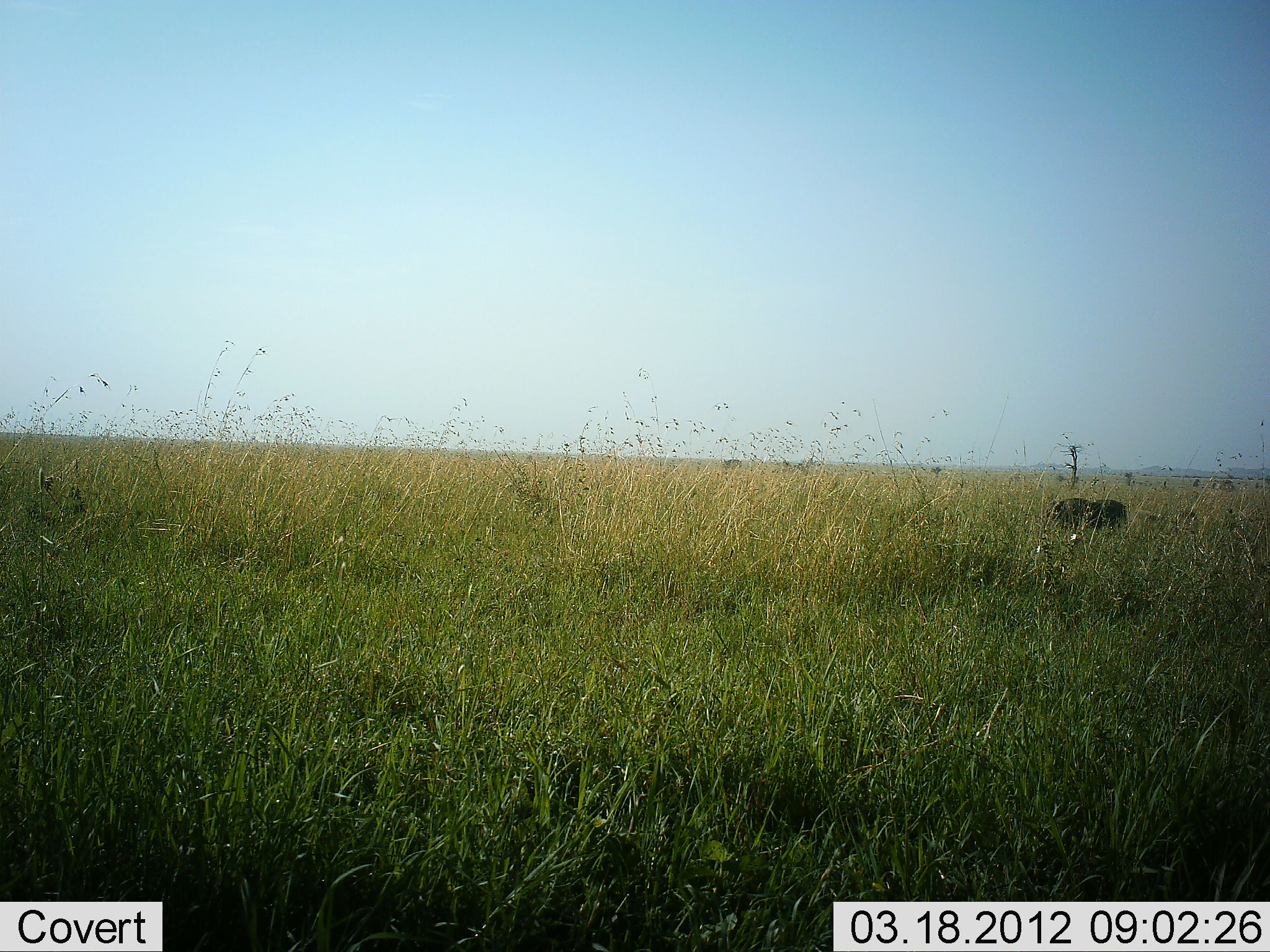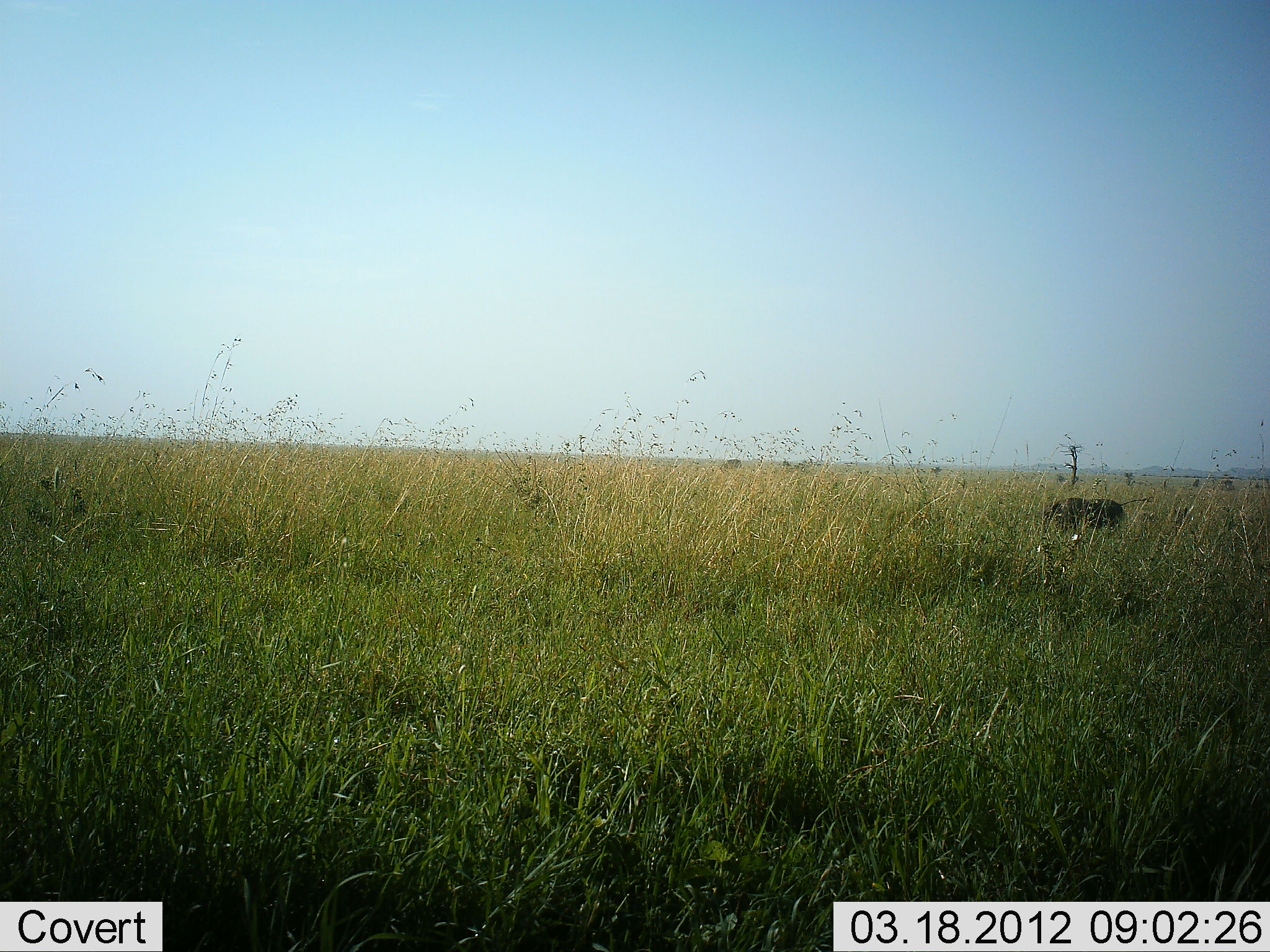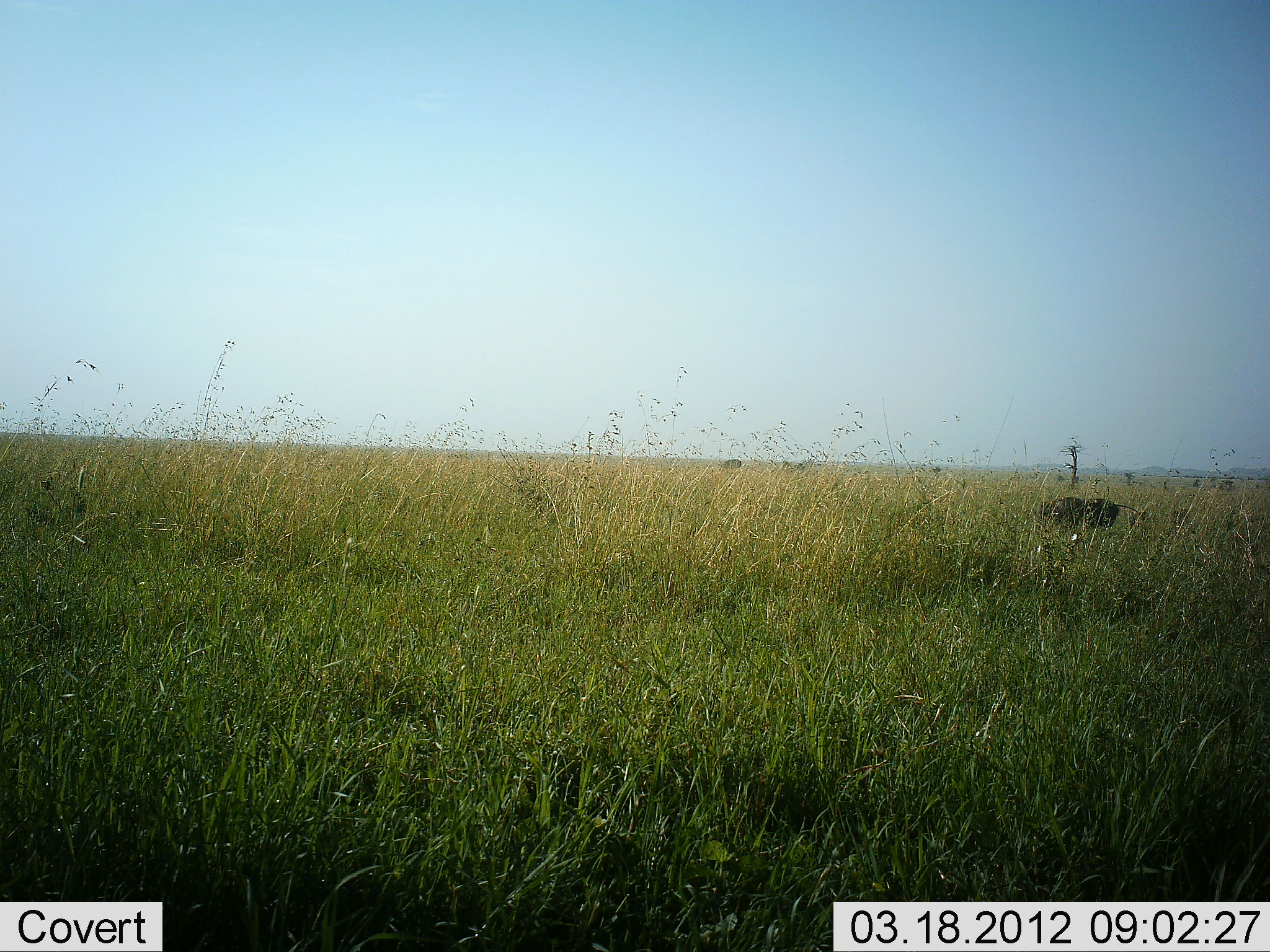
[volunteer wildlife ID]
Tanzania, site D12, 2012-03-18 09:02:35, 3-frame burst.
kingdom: Animalia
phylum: Chordata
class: Mammalia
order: Artiodactyla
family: Suidae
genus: Phacochoerus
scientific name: Phacochoerus africanus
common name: warthog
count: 1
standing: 21%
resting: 0%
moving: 71%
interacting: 0%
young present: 0%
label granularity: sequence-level